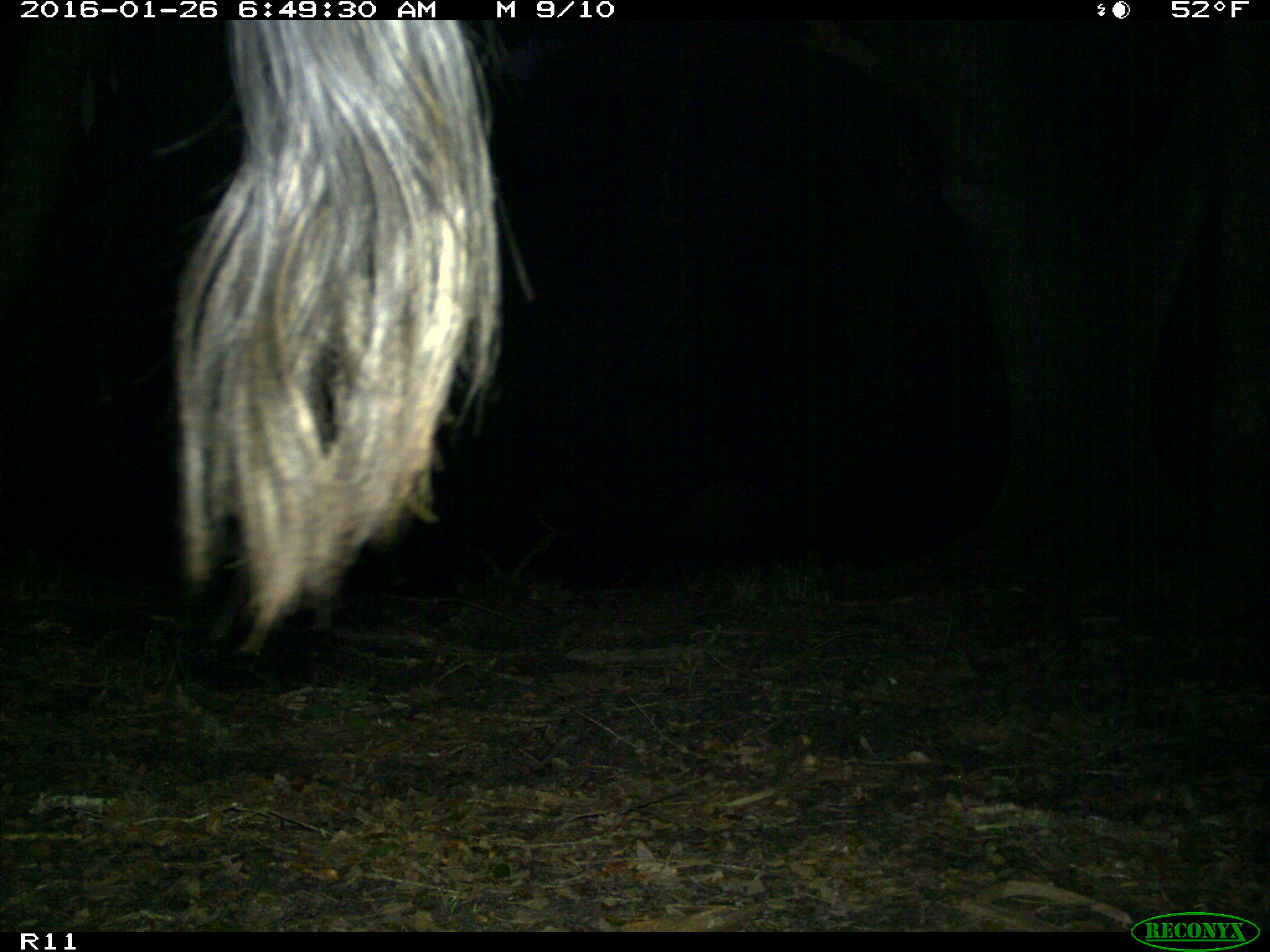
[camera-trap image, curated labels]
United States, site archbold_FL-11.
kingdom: Animalia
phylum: Chordata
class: Mammalia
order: Artiodactyla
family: Bovidae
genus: Bos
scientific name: Bos taurus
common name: domestic cow